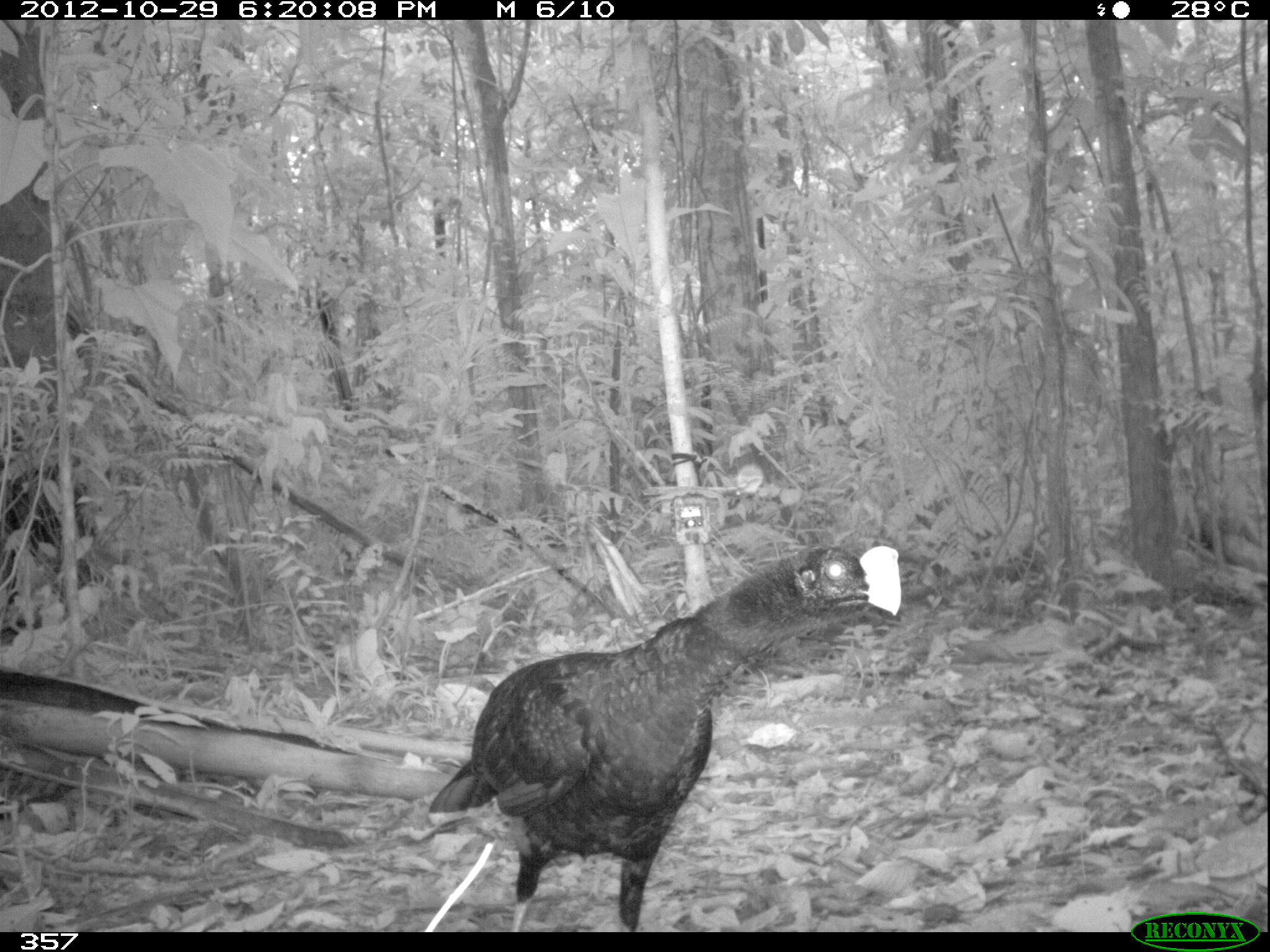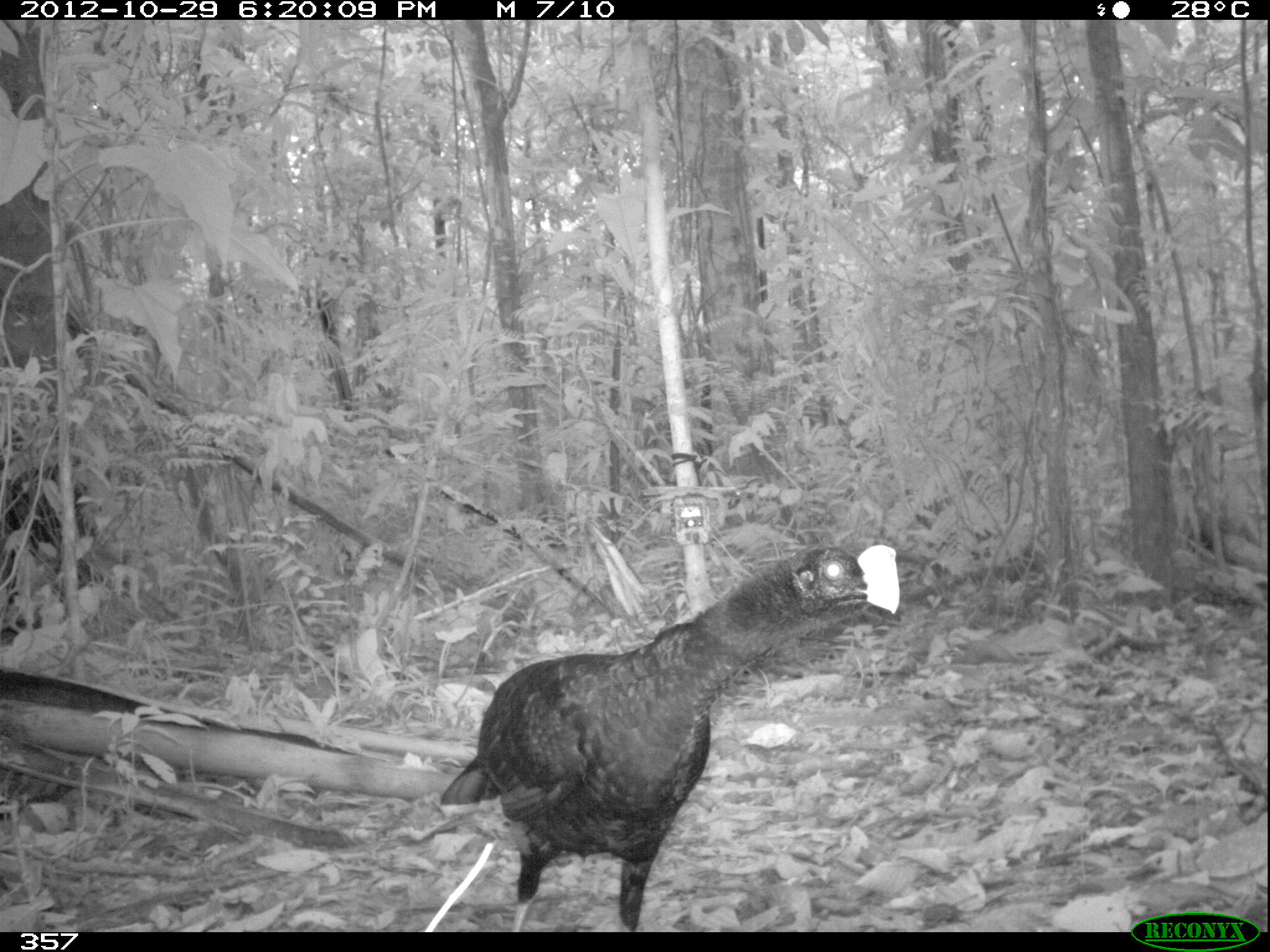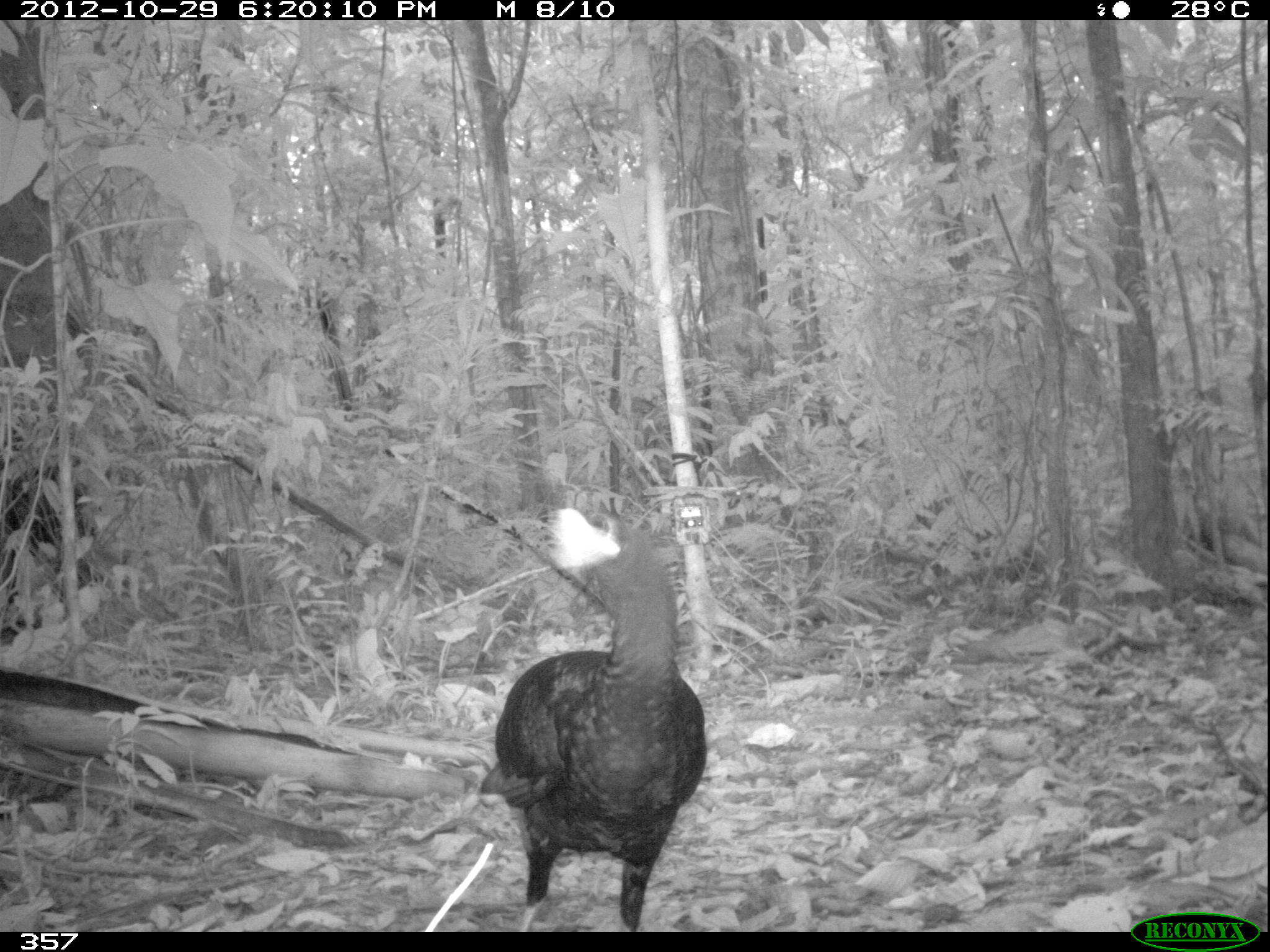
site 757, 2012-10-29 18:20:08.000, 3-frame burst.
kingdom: Animalia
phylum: Chordata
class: Aves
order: Galliformes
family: Cracidae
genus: Mitu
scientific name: Mitu tuberosum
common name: razor-billed curassow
Mitu tuberosum (razor-billed curassow).